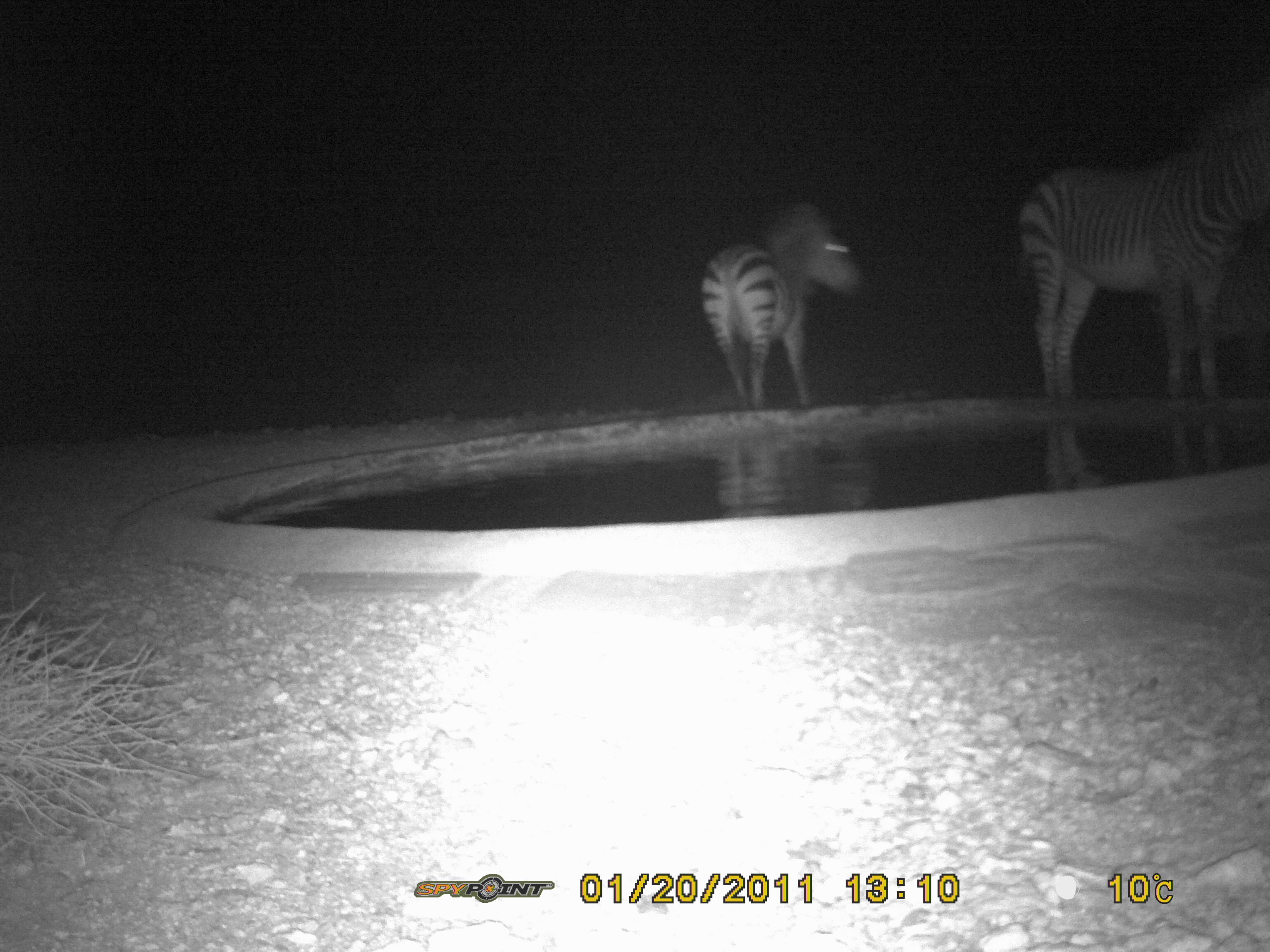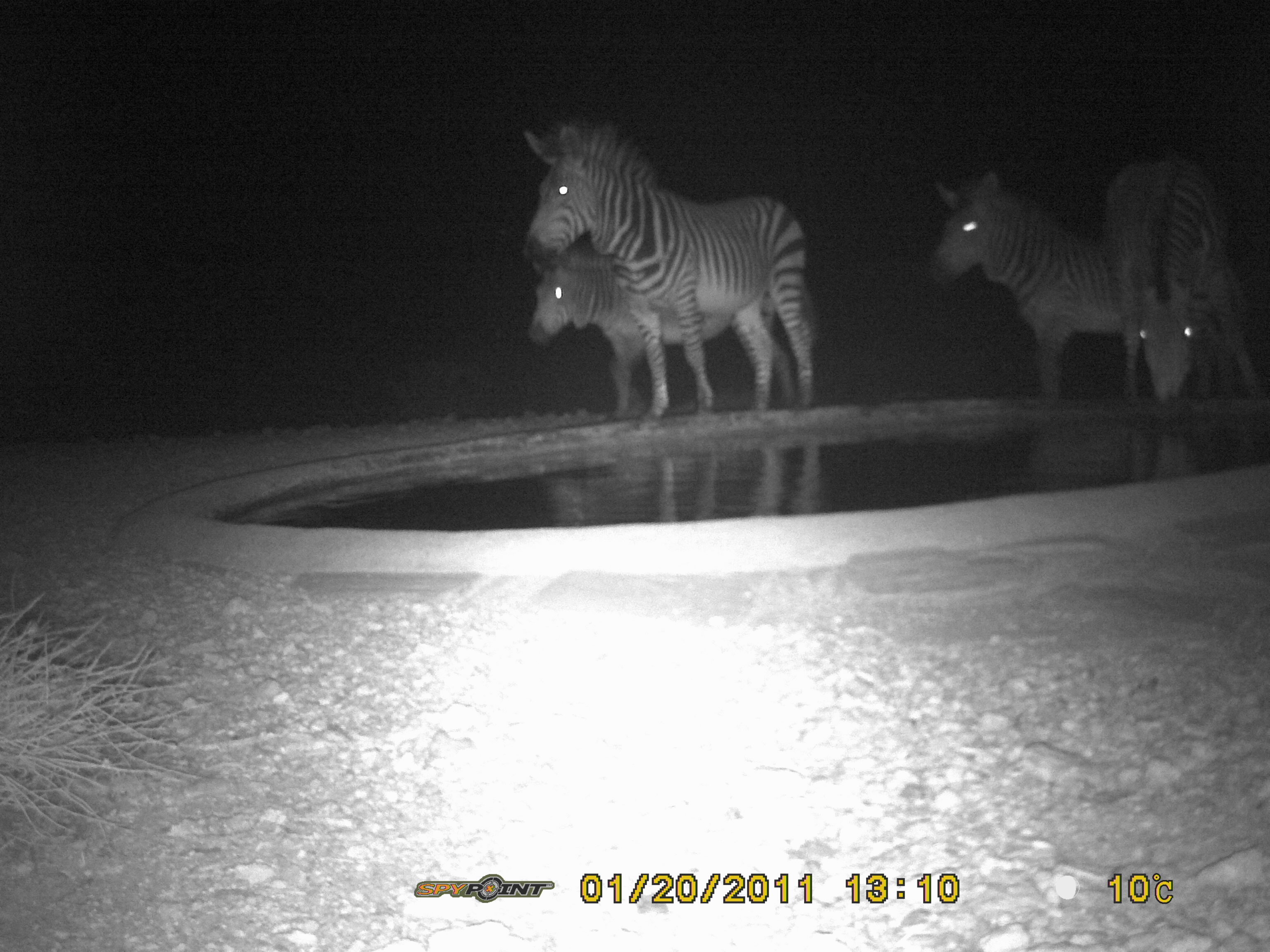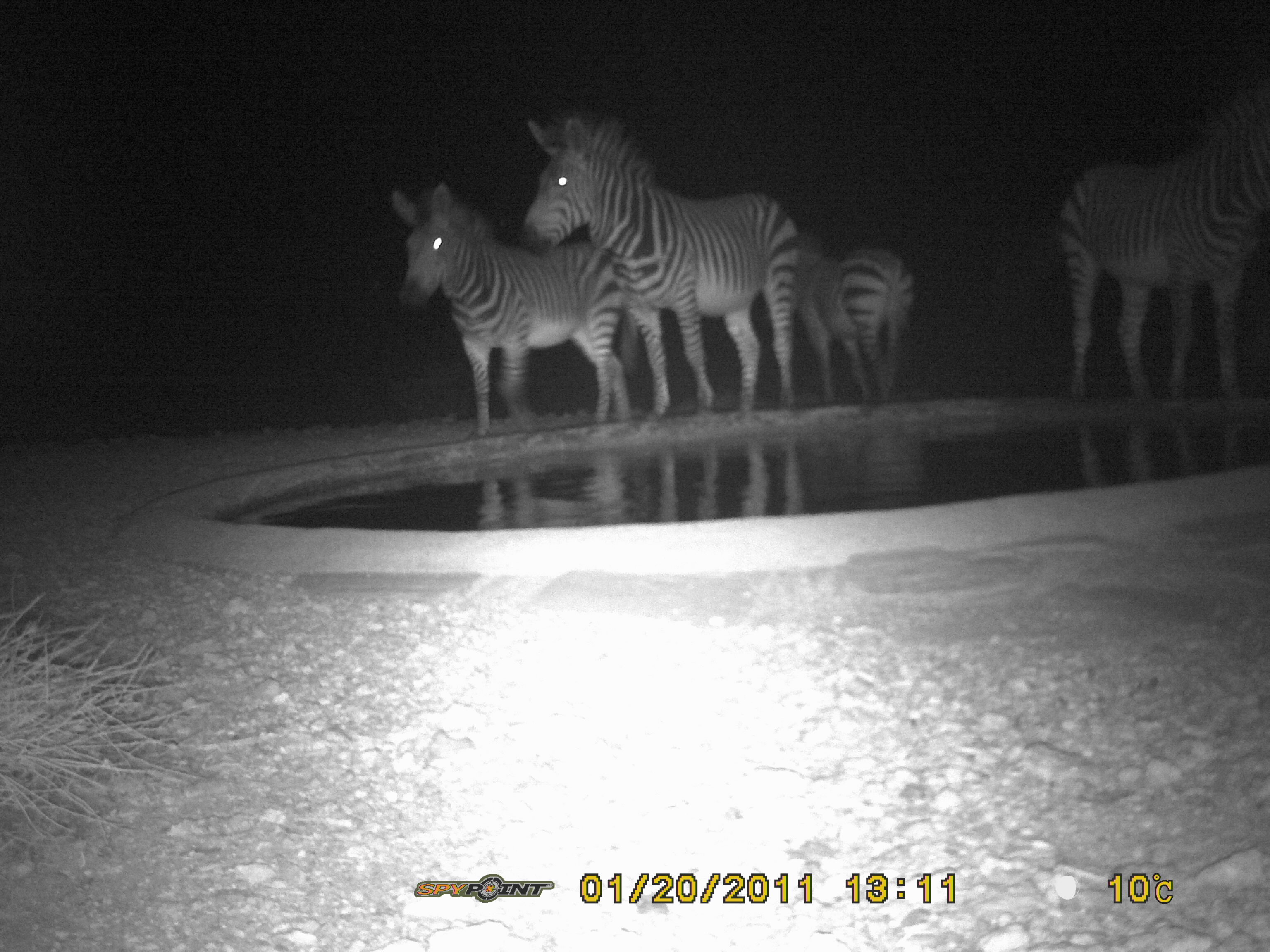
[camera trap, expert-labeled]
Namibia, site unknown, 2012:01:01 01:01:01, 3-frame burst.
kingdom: Animalia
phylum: Chordata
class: Mammalia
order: Perissodactyla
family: Equidae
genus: Equus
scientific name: Equus zebra hartmannae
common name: hartmann's mountain zebra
Equus zebra hartmannae (hartmann's mountain zebra).